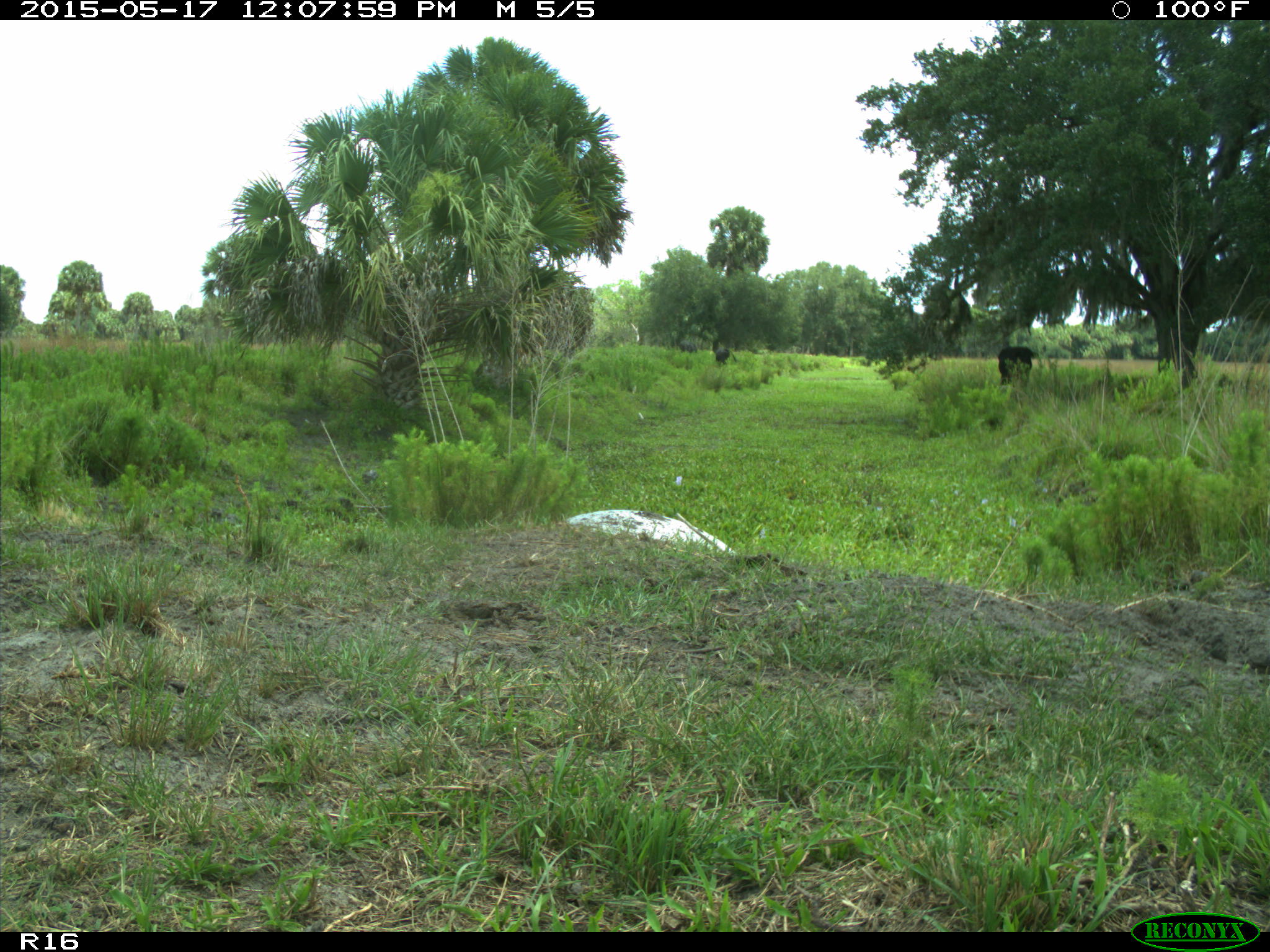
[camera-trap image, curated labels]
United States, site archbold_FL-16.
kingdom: Animalia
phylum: Chordata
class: Mammalia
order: Artiodactyla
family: Bovidae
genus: Bos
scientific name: Bos taurus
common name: domestic cow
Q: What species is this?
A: Bos taurus (domestic cow).